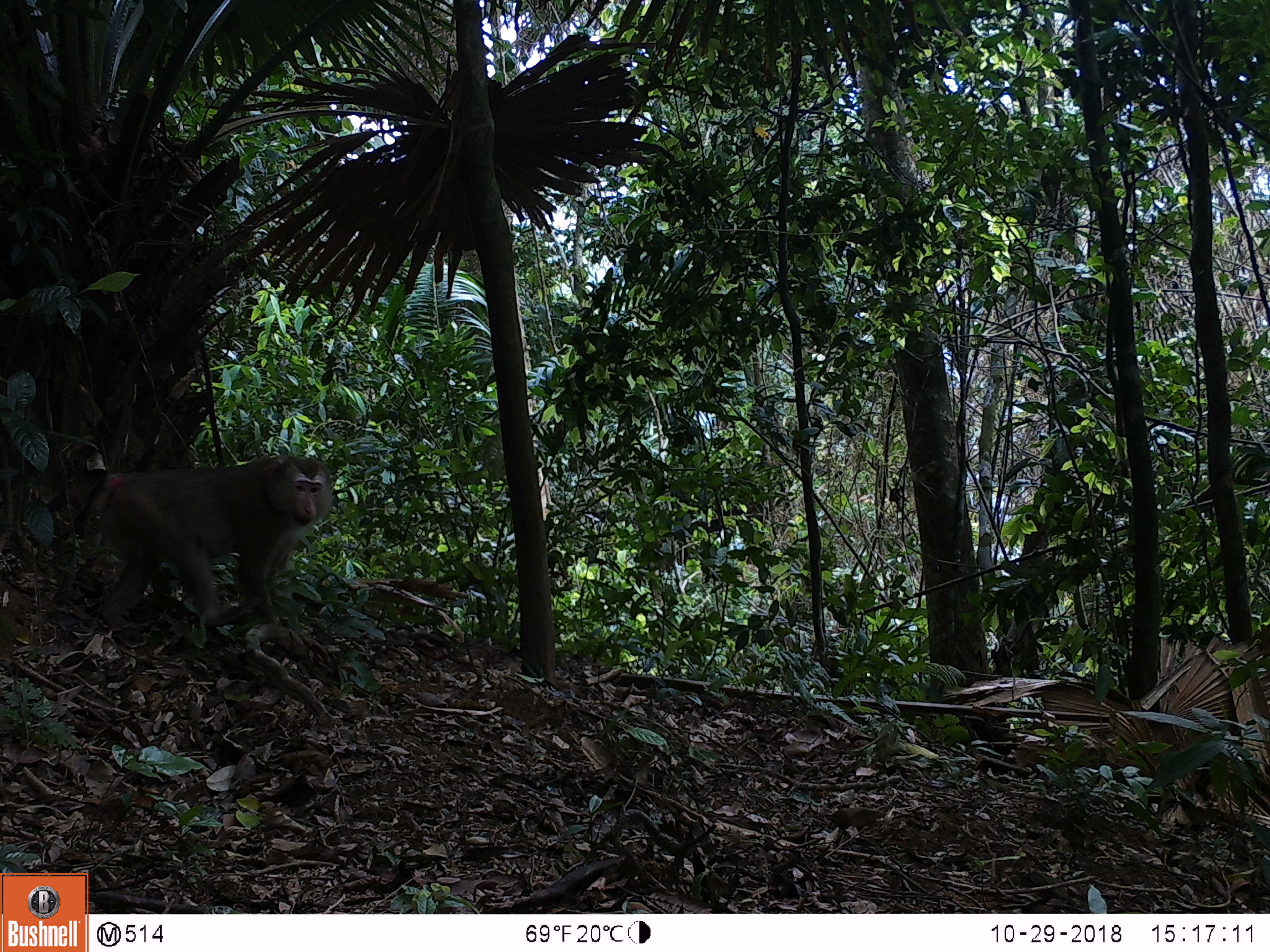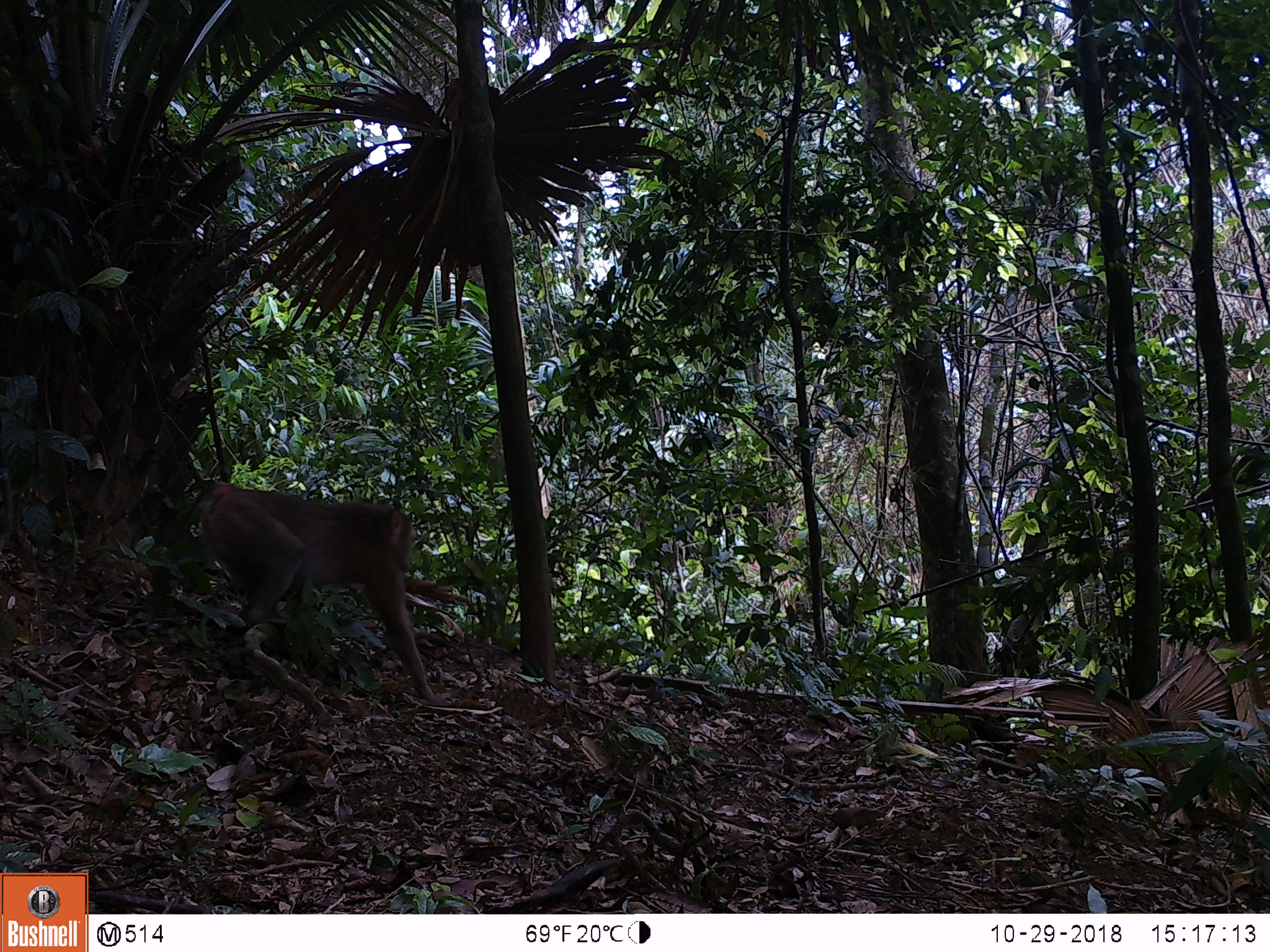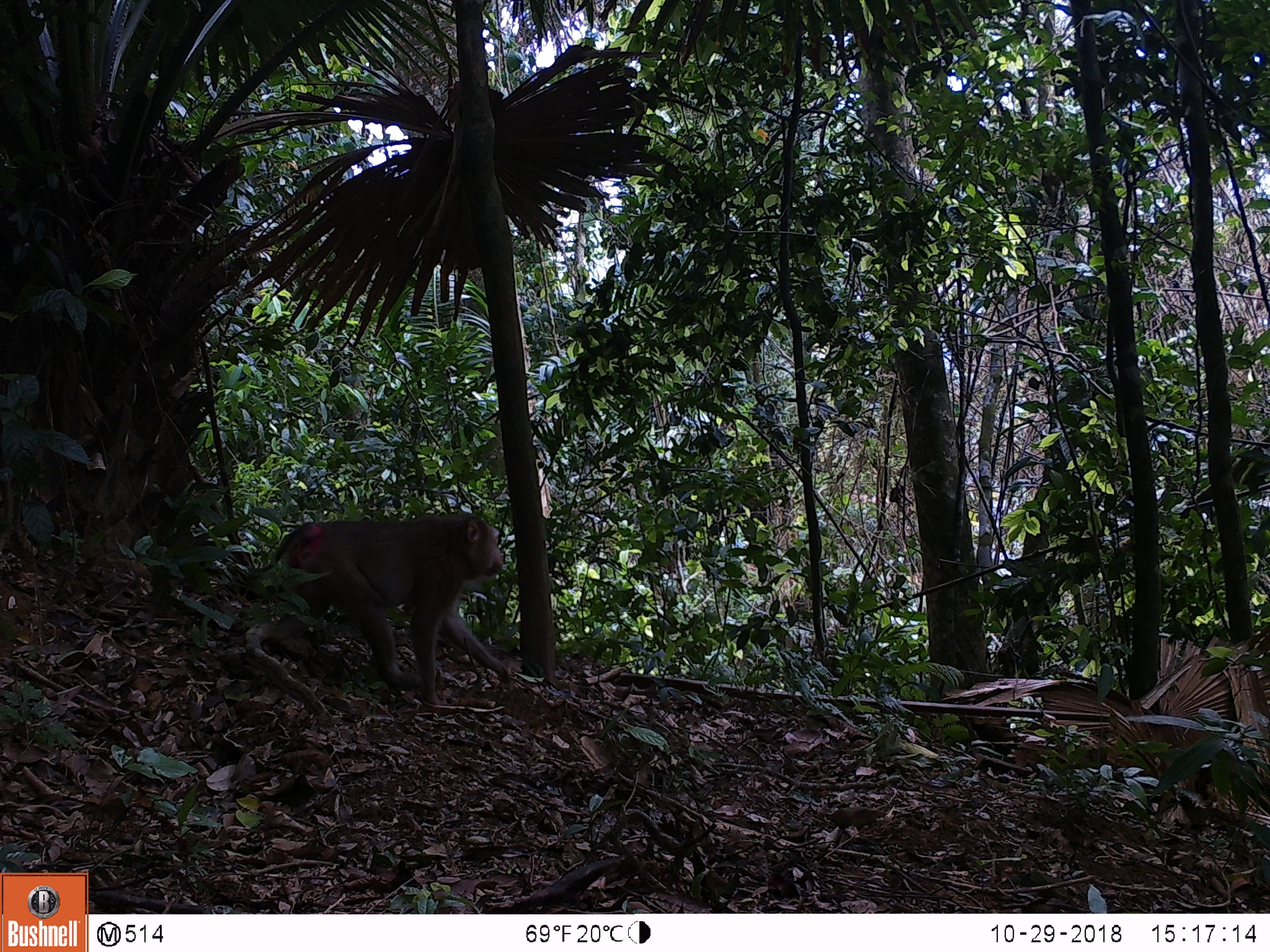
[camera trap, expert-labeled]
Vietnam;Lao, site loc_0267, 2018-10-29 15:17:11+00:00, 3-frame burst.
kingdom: Animalia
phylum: Chordata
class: Mammalia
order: Primates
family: Cercopithecidae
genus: Macaca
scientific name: Macaca nemestrina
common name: pig-tailed macaque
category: pig tailed macaque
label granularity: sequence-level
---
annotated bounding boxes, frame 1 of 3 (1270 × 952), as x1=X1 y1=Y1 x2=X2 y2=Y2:
pig tailed macaque: x1=87 y1=449 x2=331 y2=639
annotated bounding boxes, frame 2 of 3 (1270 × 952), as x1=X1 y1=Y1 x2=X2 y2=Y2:
pig tailed macaque: x1=168 y1=482 x2=436 y2=700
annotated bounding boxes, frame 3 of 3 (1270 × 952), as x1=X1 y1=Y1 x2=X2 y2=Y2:
pig tailed macaque: x1=243 y1=513 x2=512 y2=706